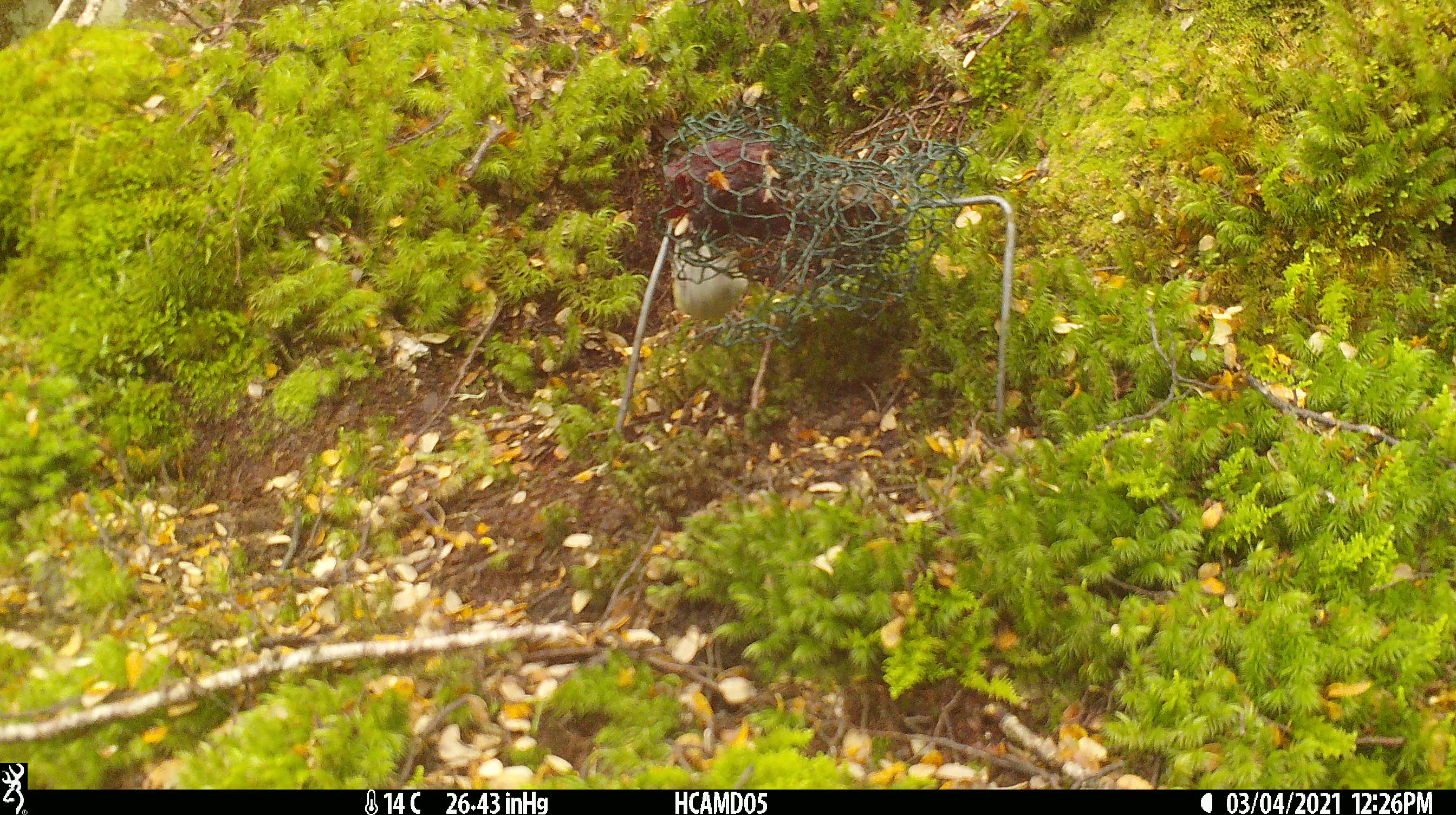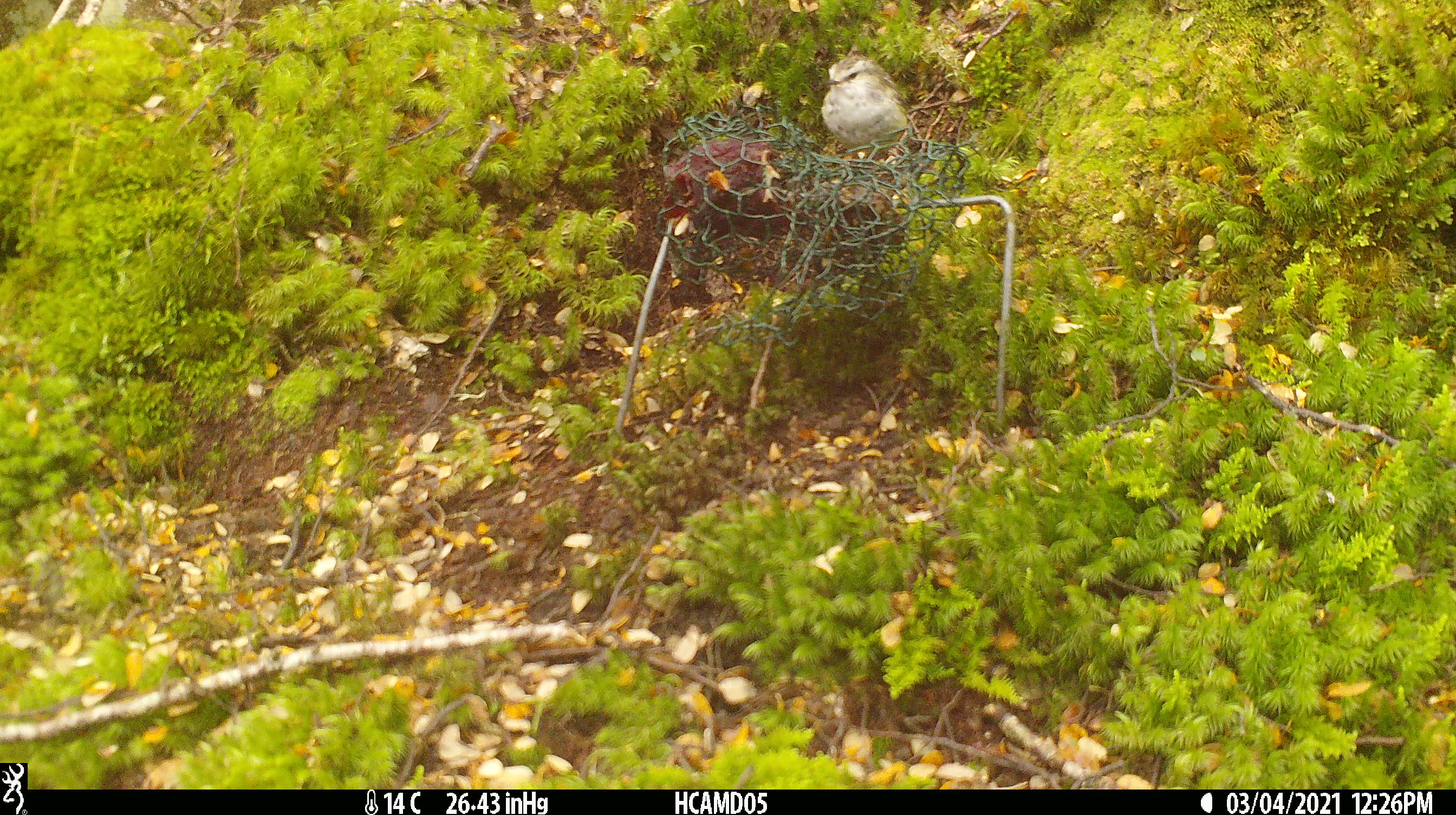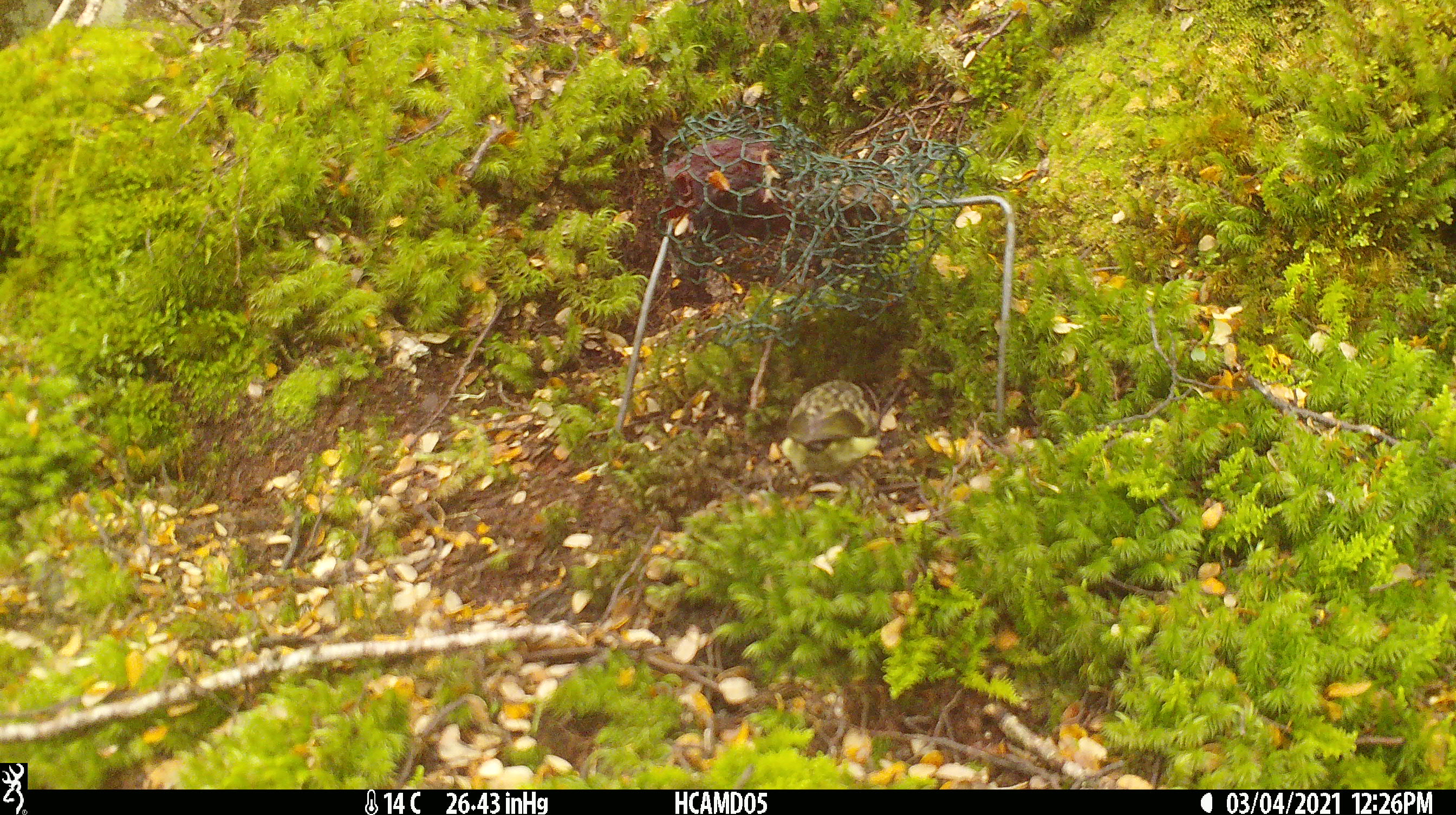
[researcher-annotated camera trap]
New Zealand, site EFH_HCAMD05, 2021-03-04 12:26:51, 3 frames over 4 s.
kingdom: Animalia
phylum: Chordata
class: Aves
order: Passeriformes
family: Acanthisittidae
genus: Acanthisitta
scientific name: Acanthisitta chloris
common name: rifleman